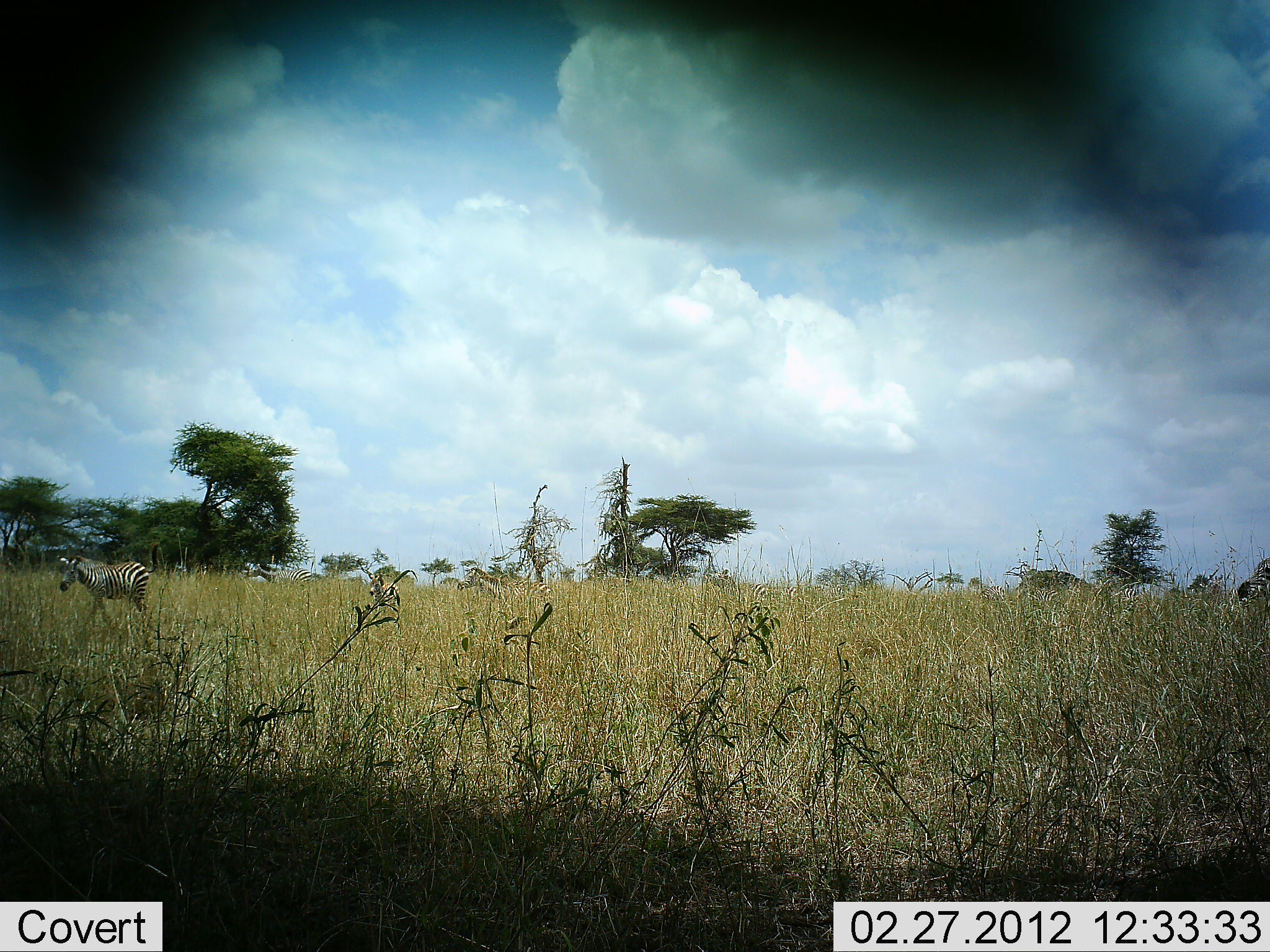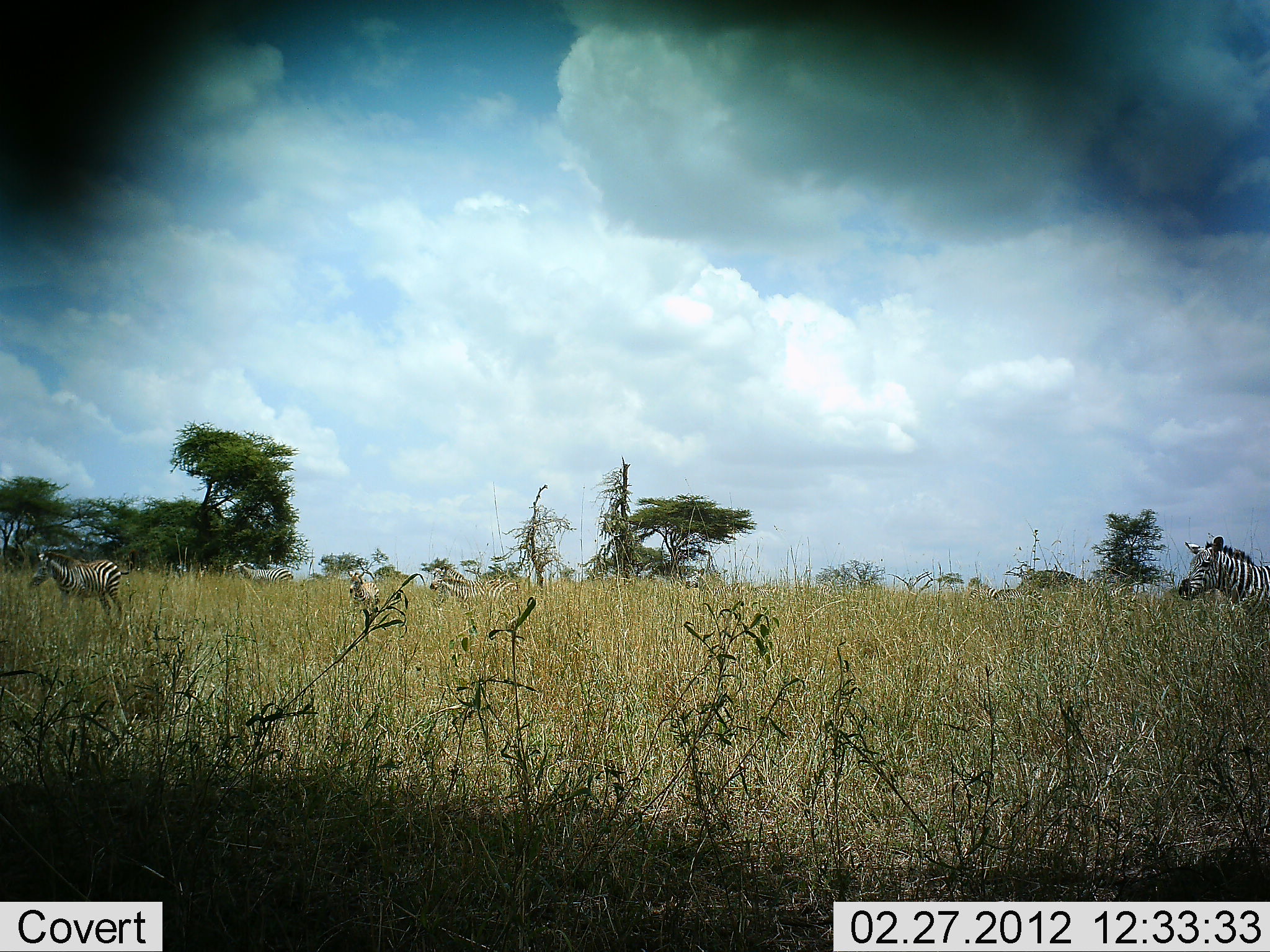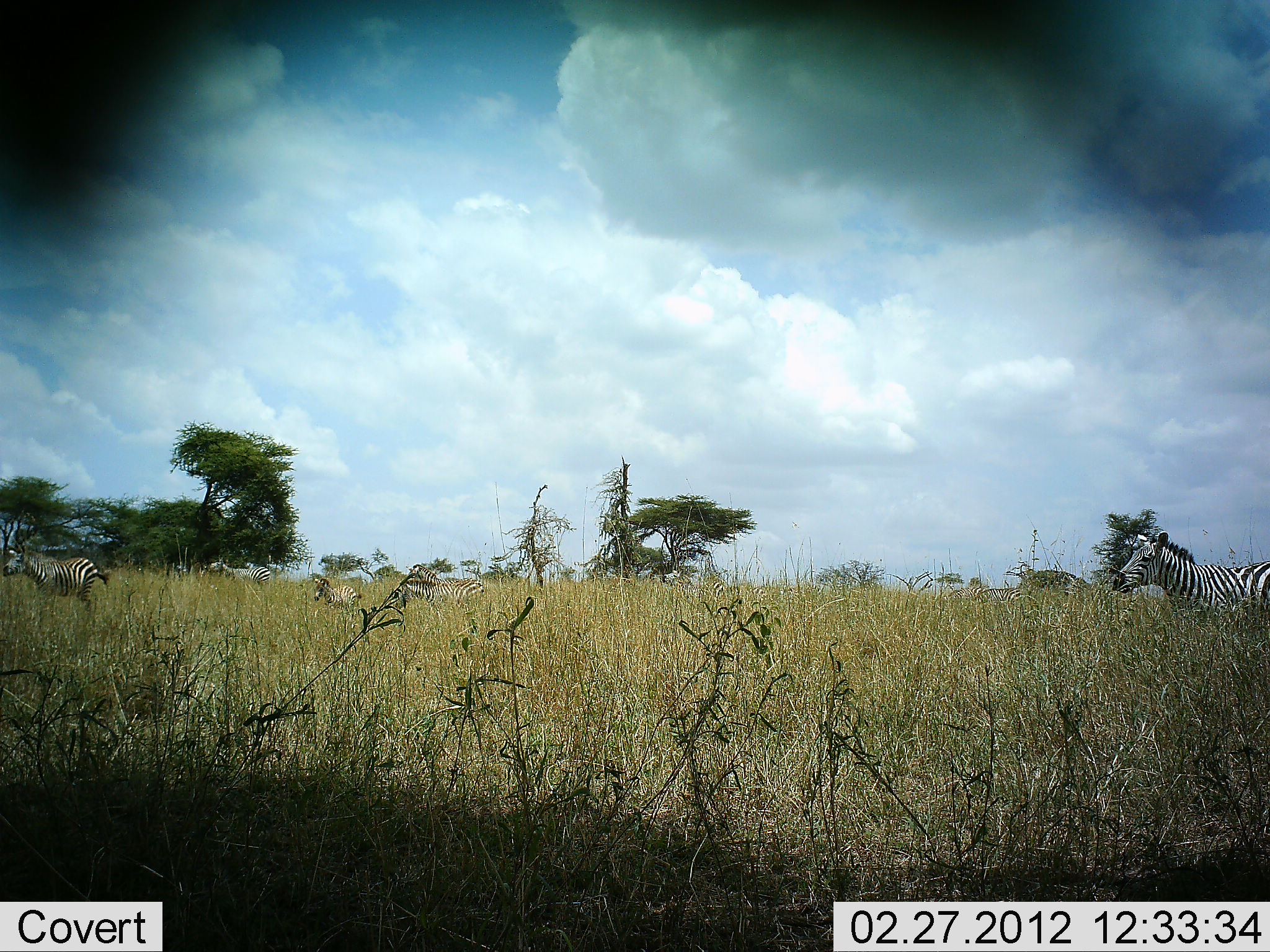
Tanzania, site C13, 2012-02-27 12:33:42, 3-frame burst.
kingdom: Animalia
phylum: Chordata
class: Mammalia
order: Perissodactyla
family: Equidae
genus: Equus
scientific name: Equus quagga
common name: plains zebra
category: zebra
Zebra (plains zebra) (Equus quagga), count 6. Behavior (volunteer vote fractions): standing 11%, resting 0%, moving 96%, interacting 0%. Young present (vote fraction): 25%. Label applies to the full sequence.